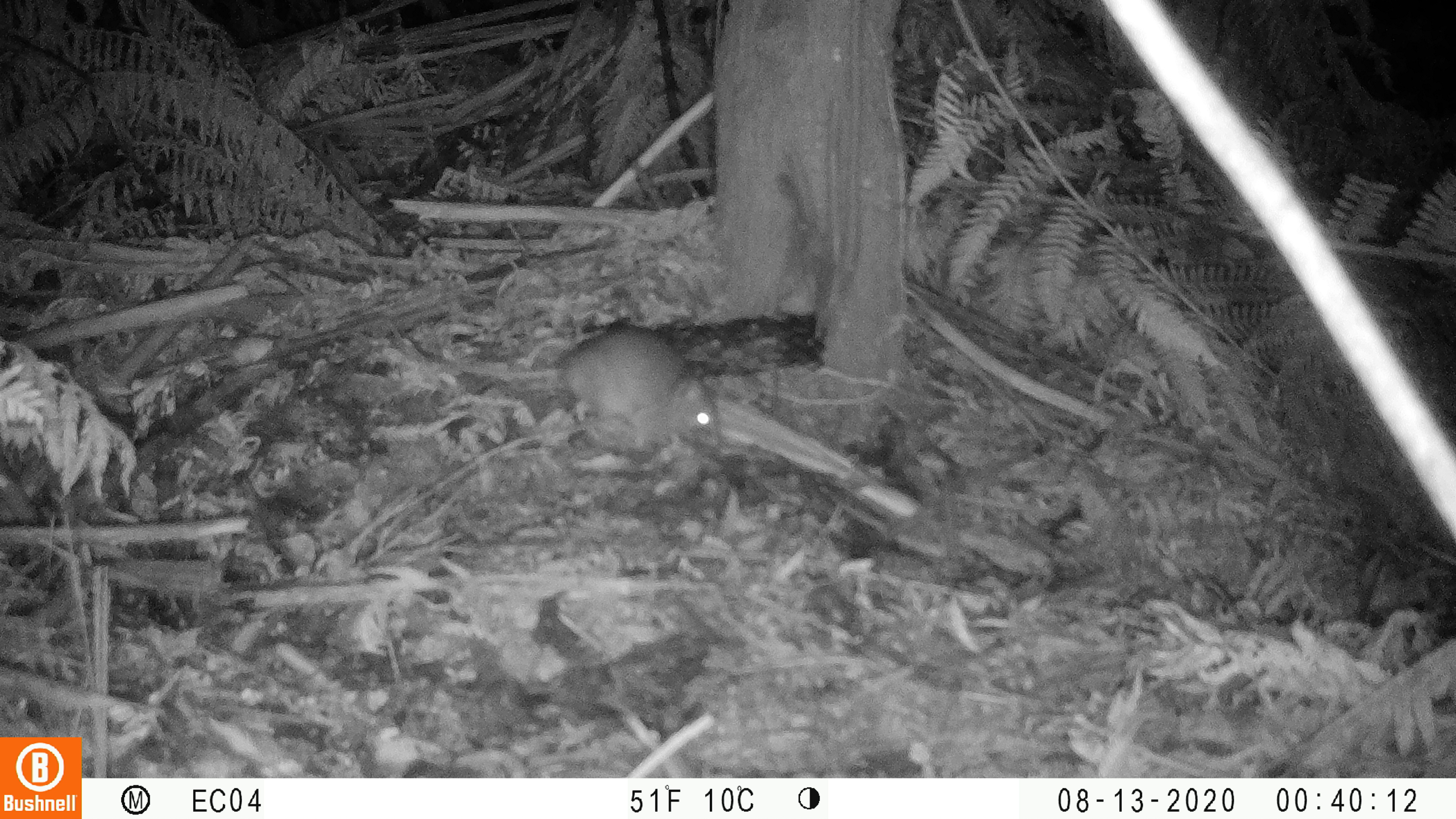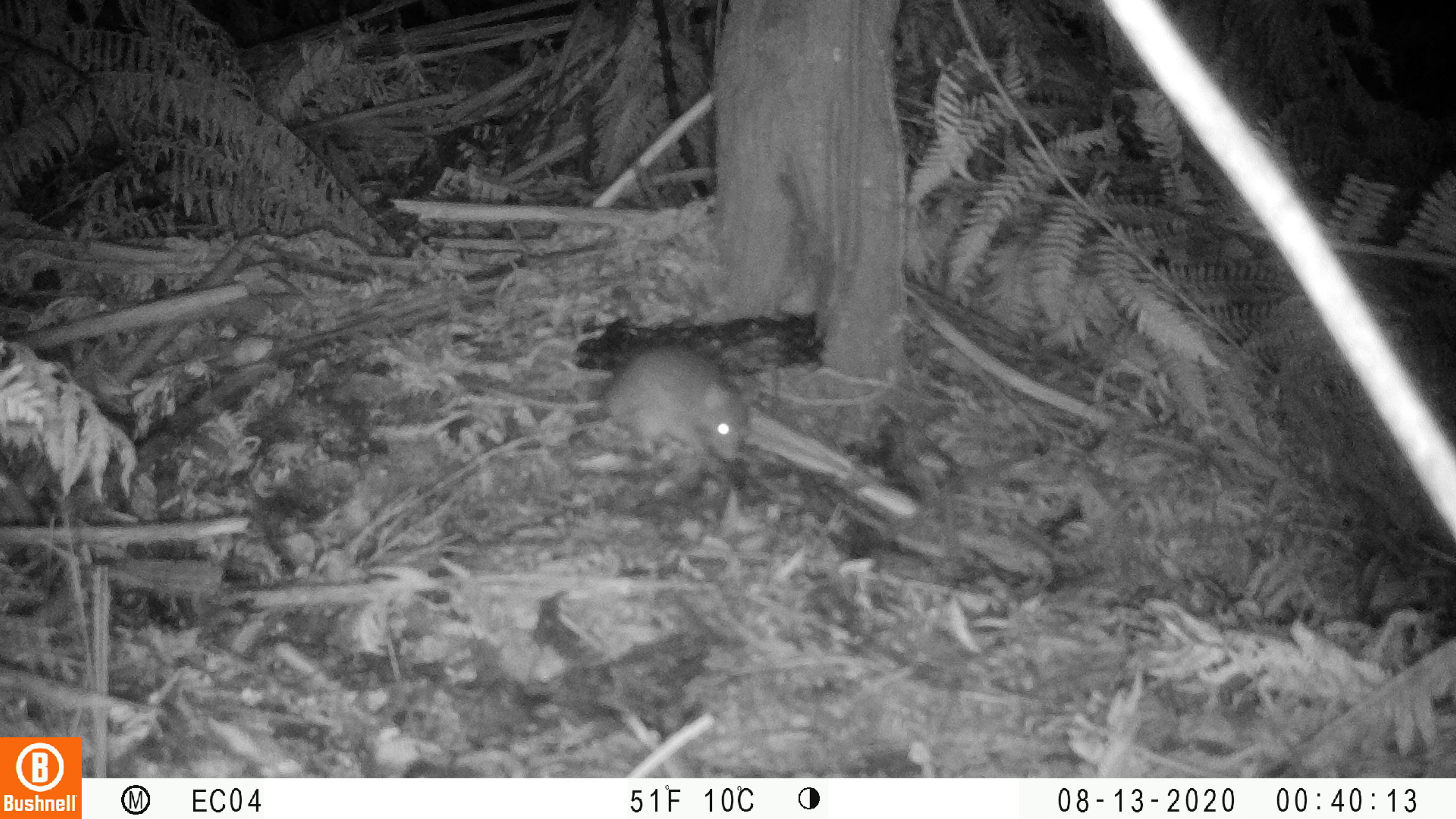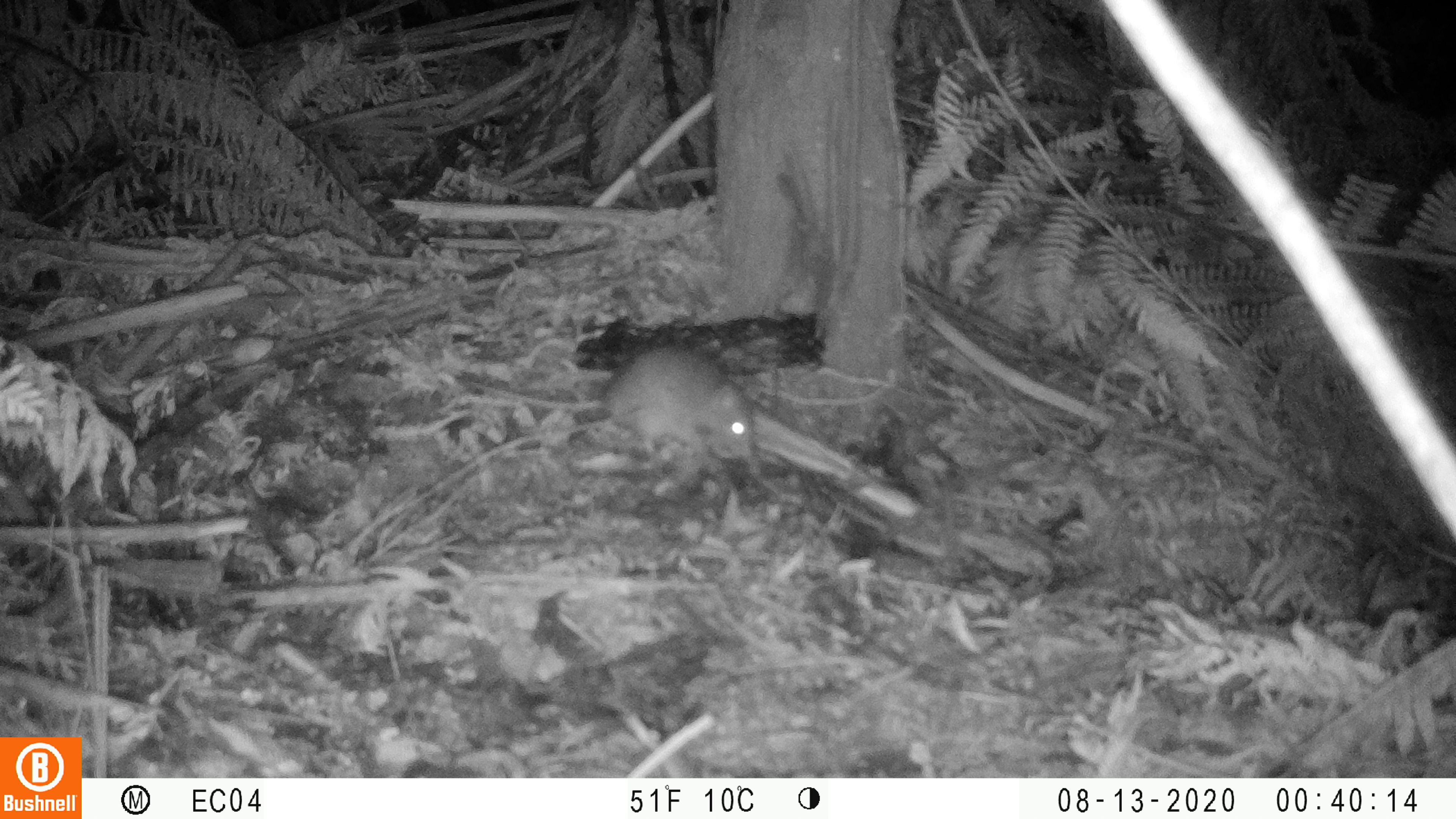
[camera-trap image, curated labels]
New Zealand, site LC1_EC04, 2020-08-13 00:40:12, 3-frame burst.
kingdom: Animalia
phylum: Chordata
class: Mammalia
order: Rodentia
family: Muridae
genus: Rattus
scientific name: Rattus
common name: rat